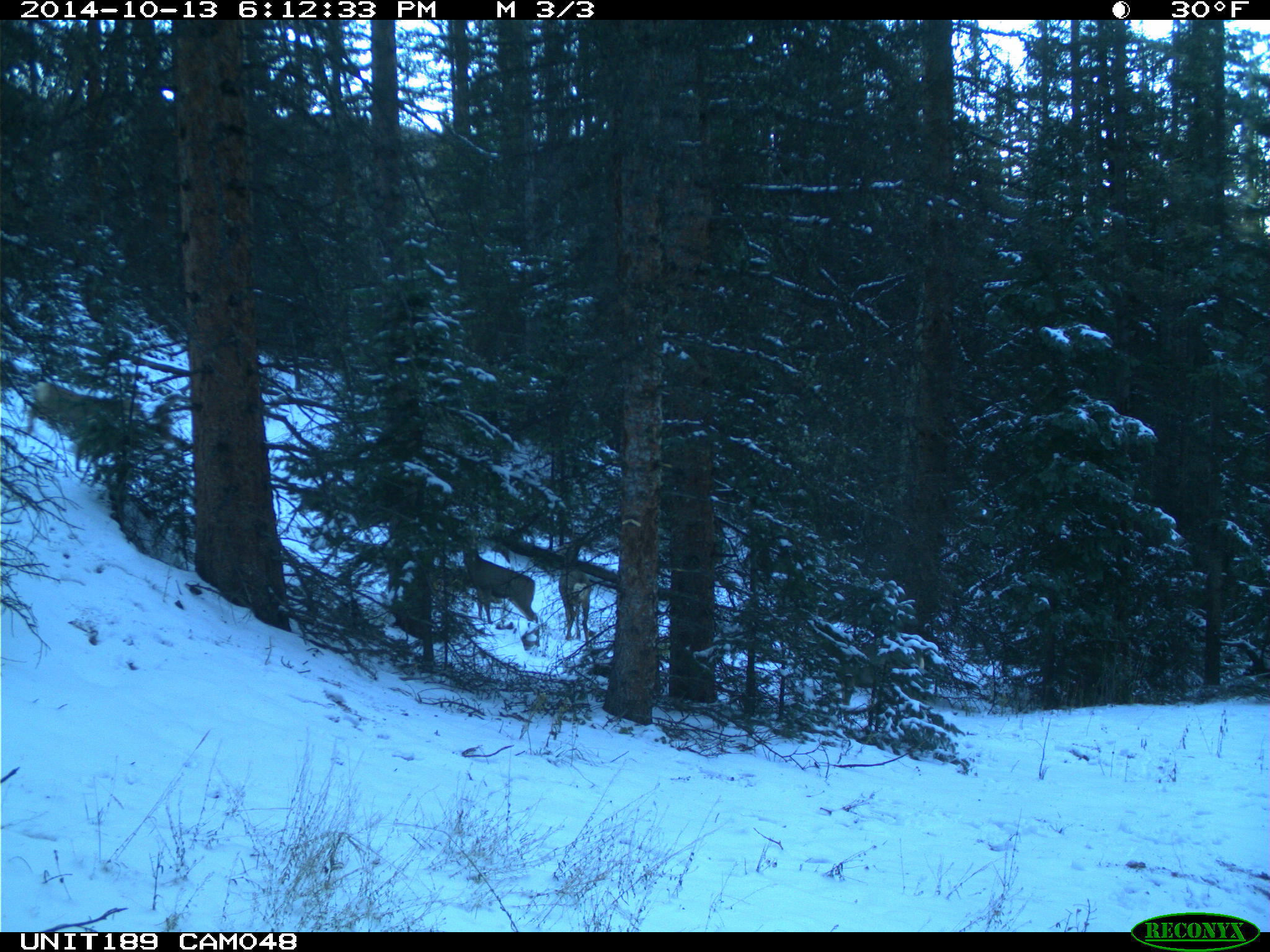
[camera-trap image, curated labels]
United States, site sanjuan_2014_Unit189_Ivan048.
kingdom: Animalia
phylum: Chordata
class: Mammalia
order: Artiodactyla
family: Cervidae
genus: Odocoileus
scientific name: Odocoileus hemionus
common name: mule deer